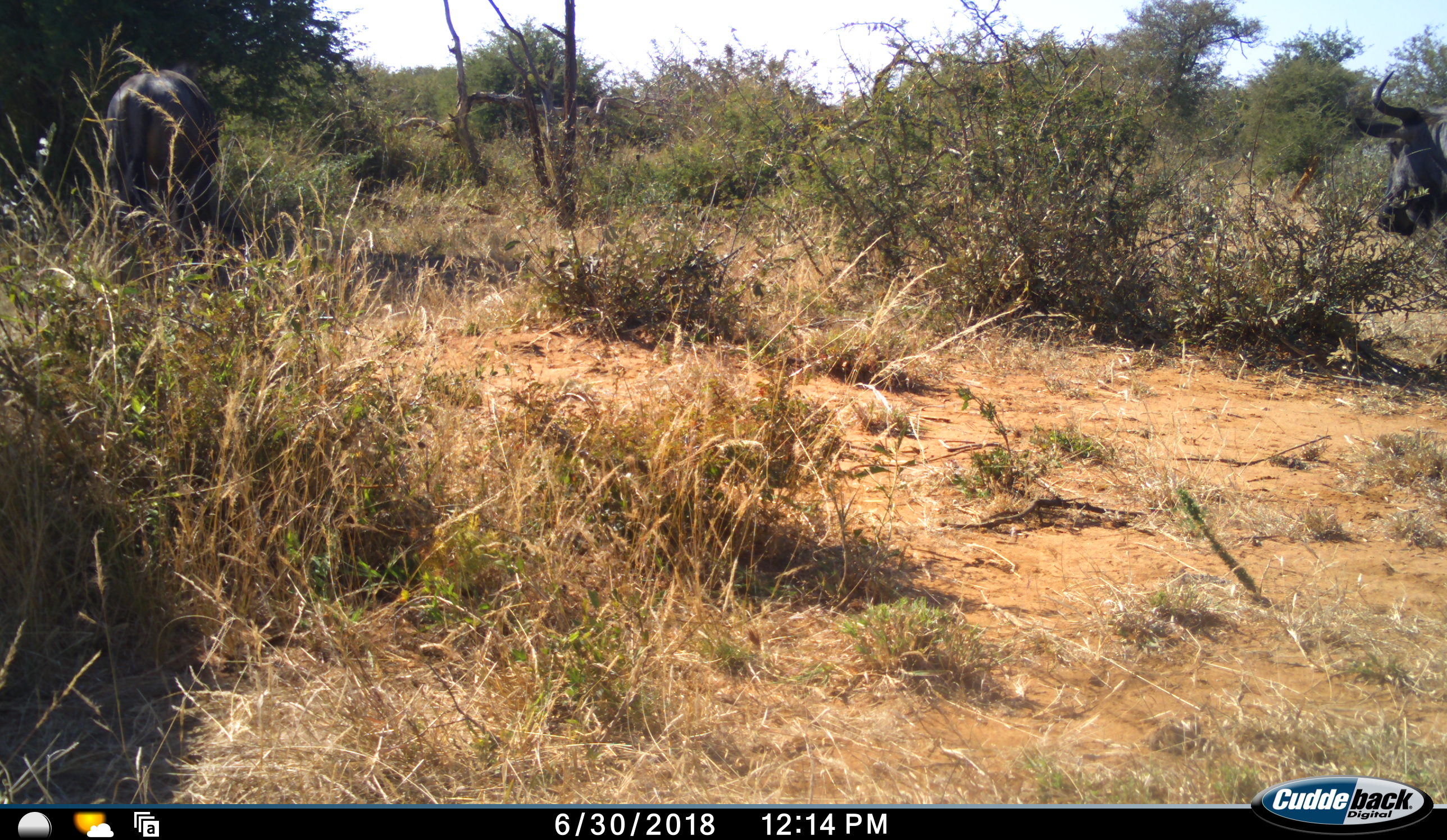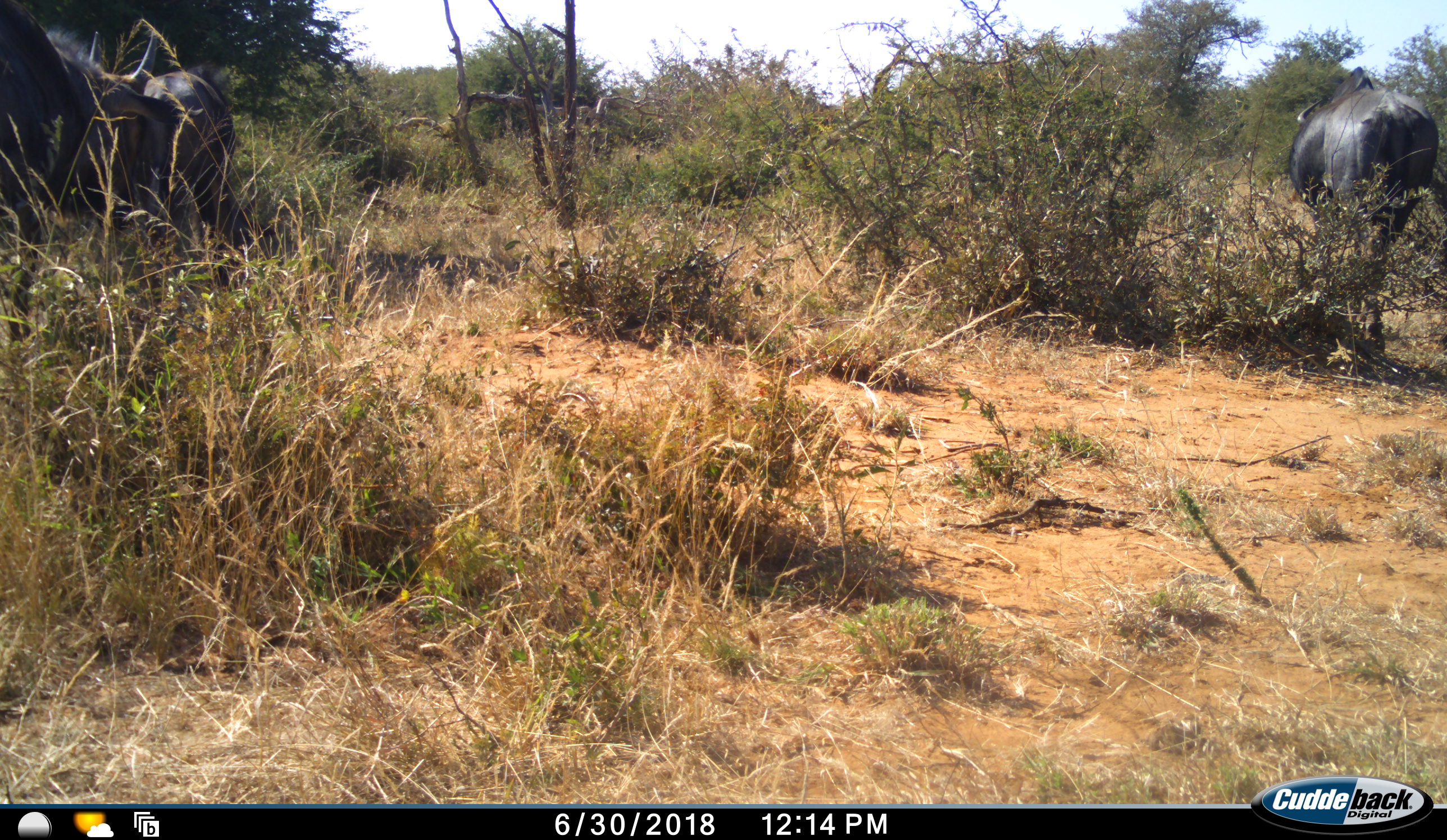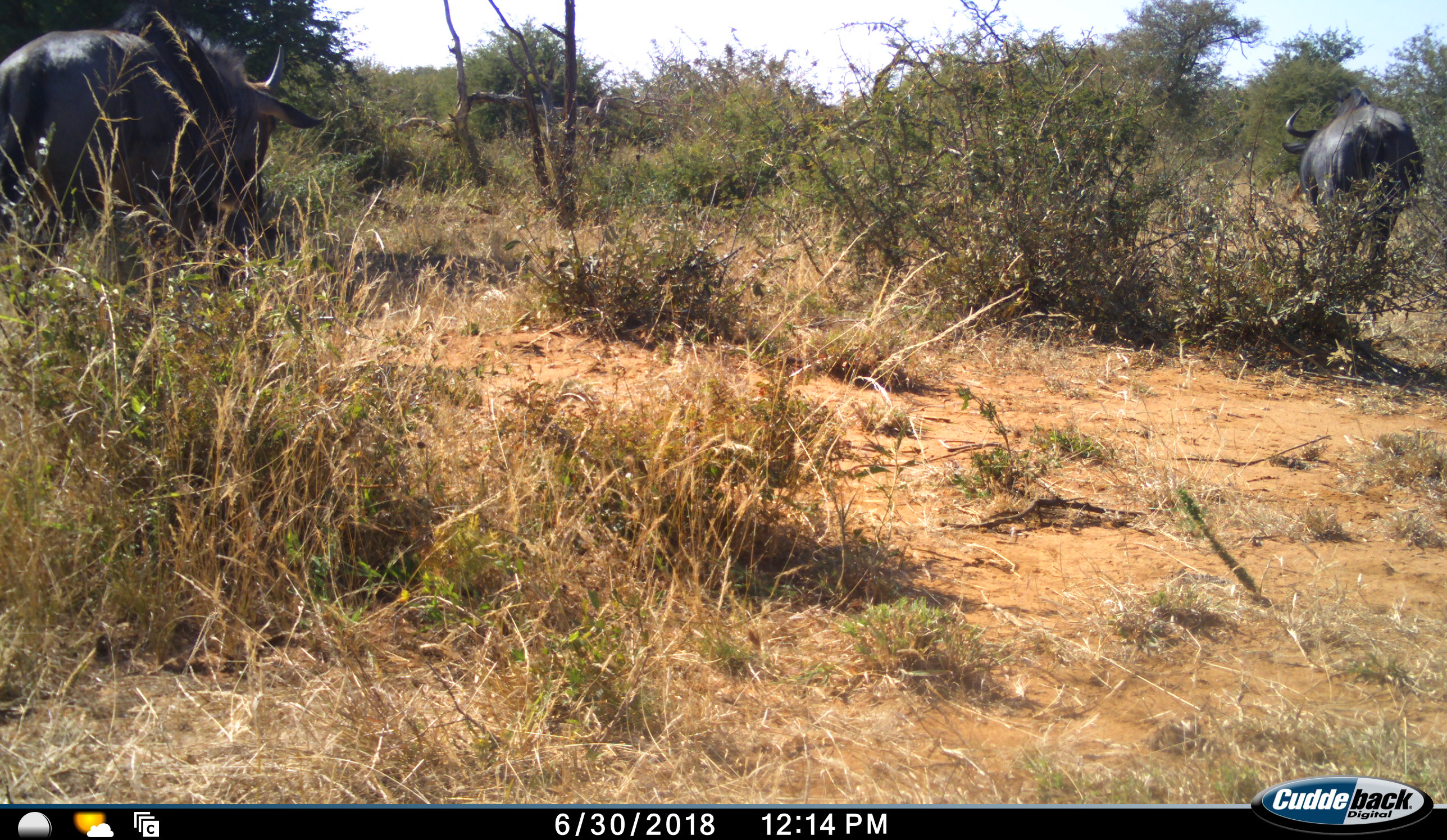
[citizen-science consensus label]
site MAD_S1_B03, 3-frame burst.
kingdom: Animalia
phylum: Chordata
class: Mammalia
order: Artiodactyla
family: Bovidae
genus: Connochaetes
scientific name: Connochaetes taurinus taurinus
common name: blue wildebeest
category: wildebeestblue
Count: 3.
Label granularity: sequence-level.